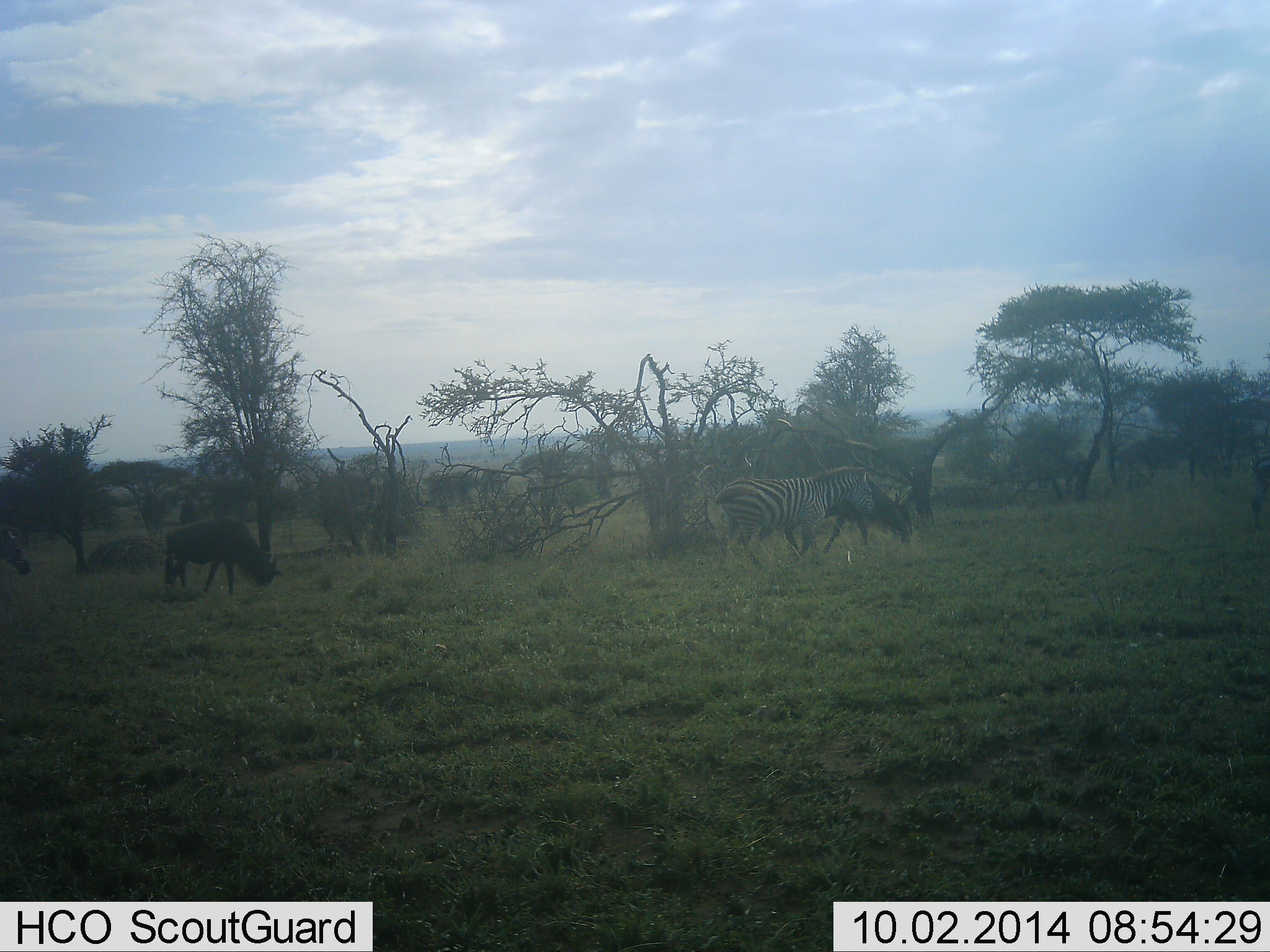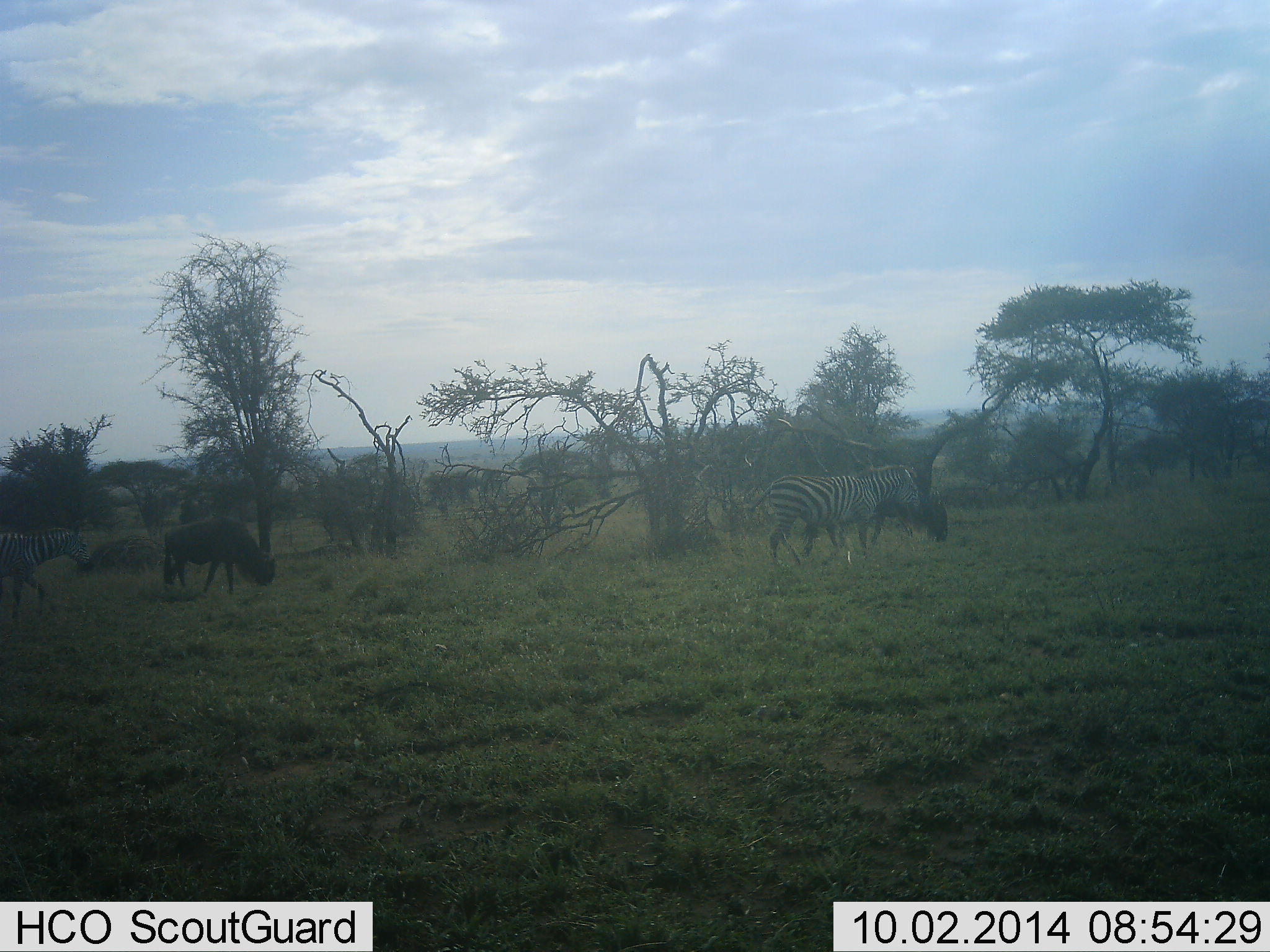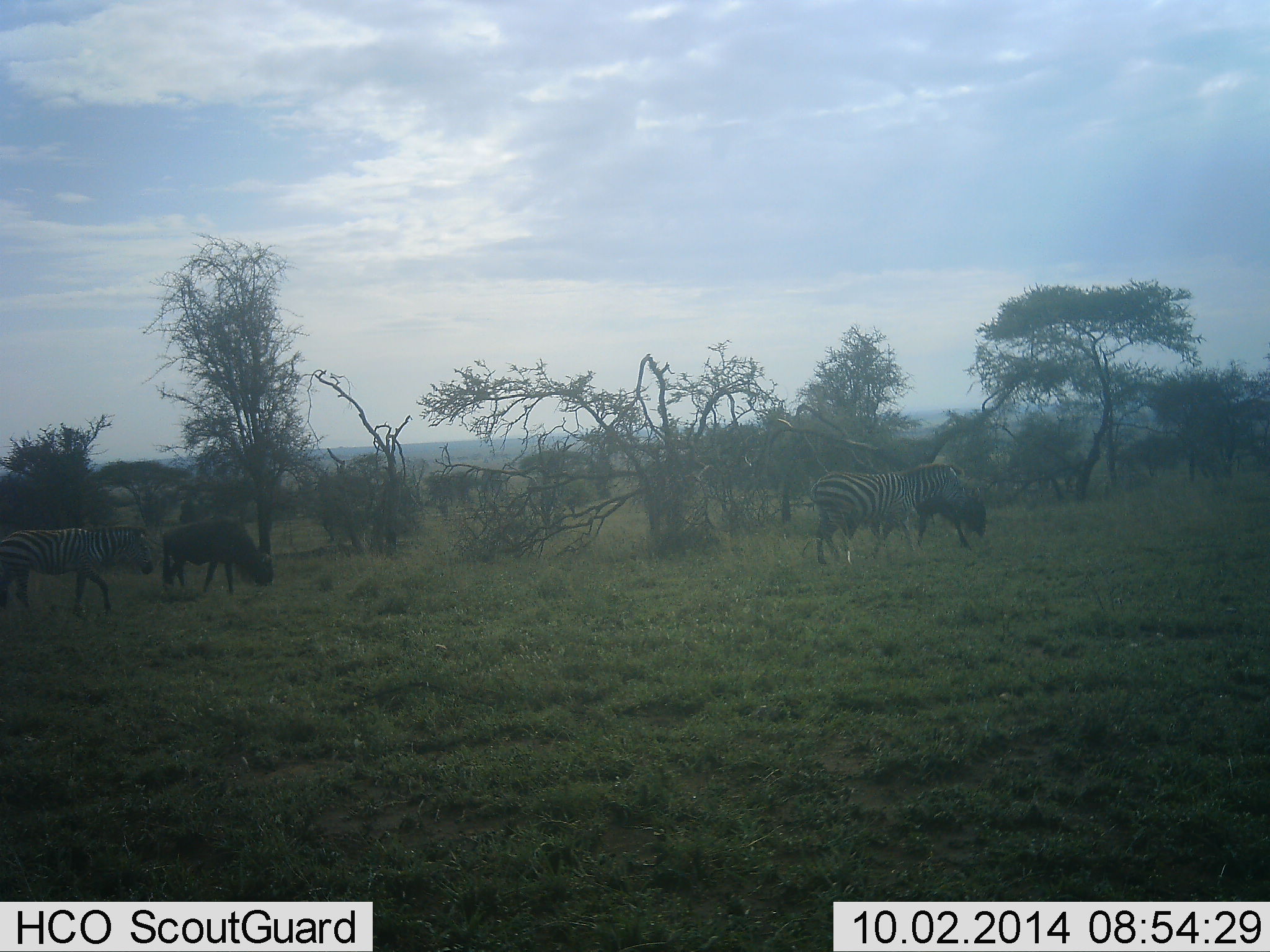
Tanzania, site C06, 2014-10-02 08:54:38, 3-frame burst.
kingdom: Animalia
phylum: Chordata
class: Mammalia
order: Artiodactyla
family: Bovidae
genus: Connochaetes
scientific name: Connochaetes taurinus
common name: blue wildebeest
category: wildebeest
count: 2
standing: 0%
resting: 10%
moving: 60%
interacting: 0%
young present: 0%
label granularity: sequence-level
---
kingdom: Animalia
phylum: Chordata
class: Mammalia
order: Perissodactyla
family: Equidae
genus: Equus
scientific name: Equus quagga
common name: plains zebra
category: zebra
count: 2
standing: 8%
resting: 0%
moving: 83%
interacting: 0%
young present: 0%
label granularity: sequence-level